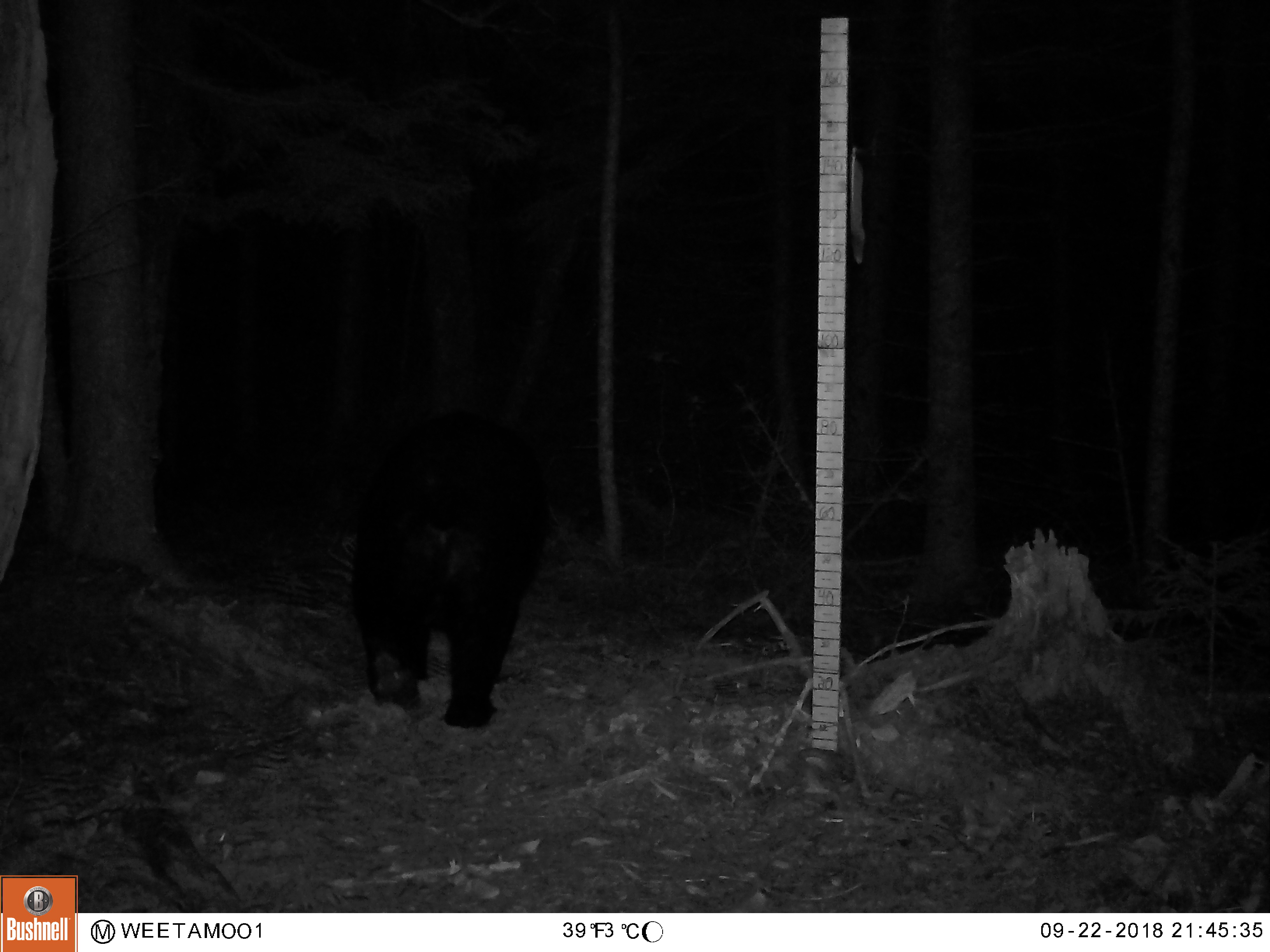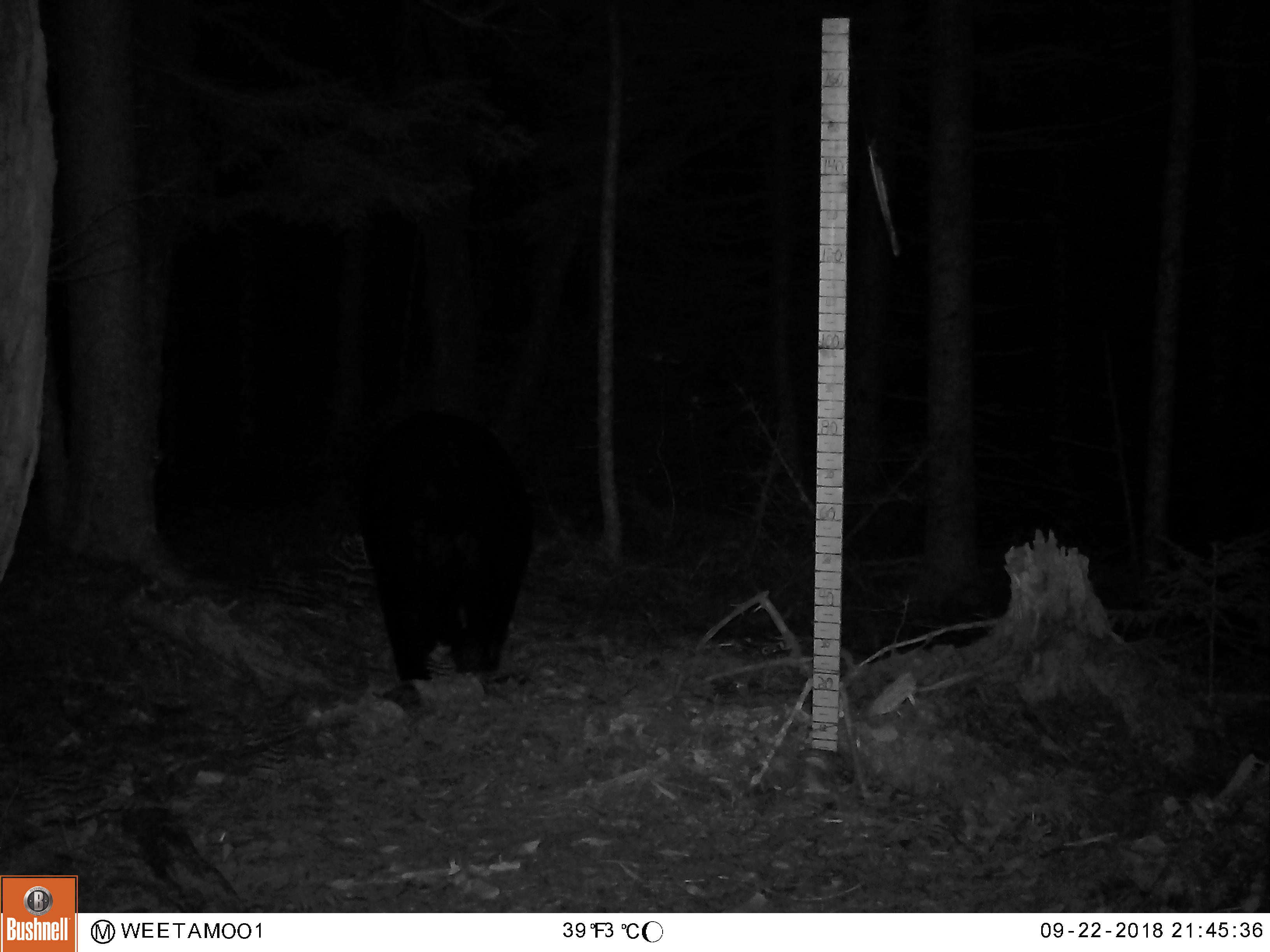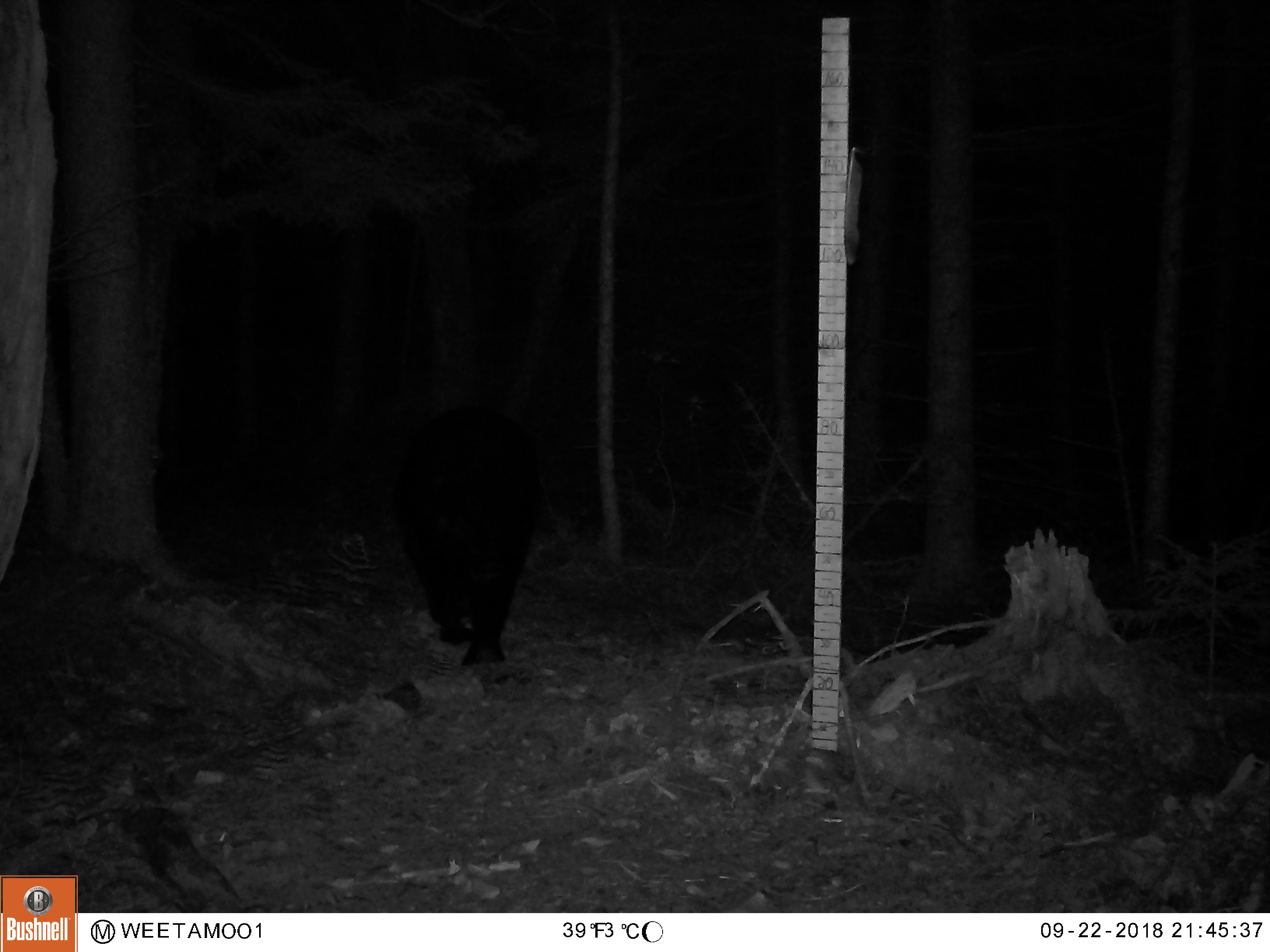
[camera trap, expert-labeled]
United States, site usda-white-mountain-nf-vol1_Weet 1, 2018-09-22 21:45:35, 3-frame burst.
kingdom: Animalia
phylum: Chordata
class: Mammalia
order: Carnivora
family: Ursidae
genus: Ursus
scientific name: Ursus americanus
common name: black bear